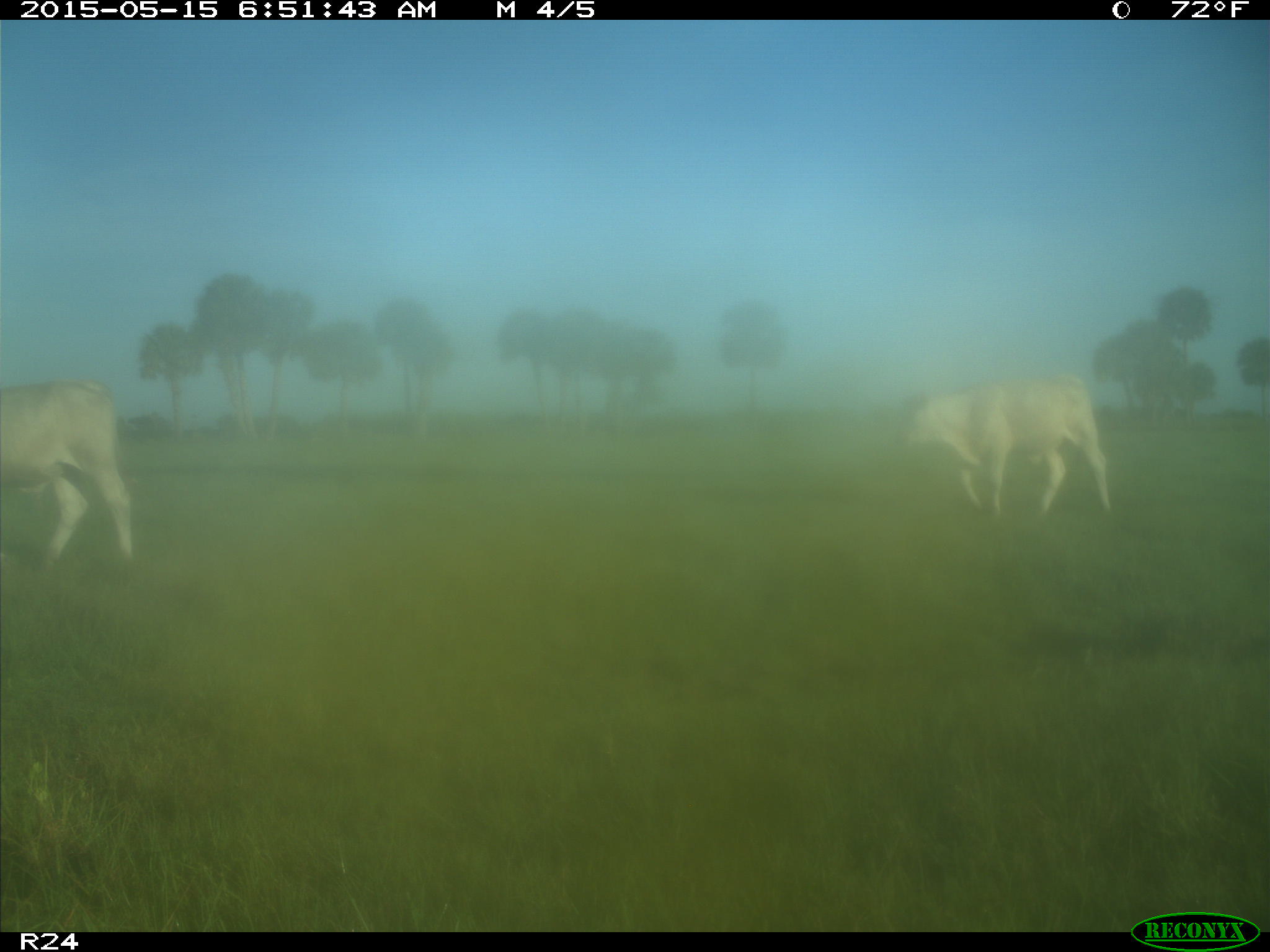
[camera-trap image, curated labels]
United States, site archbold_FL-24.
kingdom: Animalia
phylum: Chordata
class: Mammalia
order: Carnivora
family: Felidae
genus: Lynx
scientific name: Lynx rufus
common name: bobcat